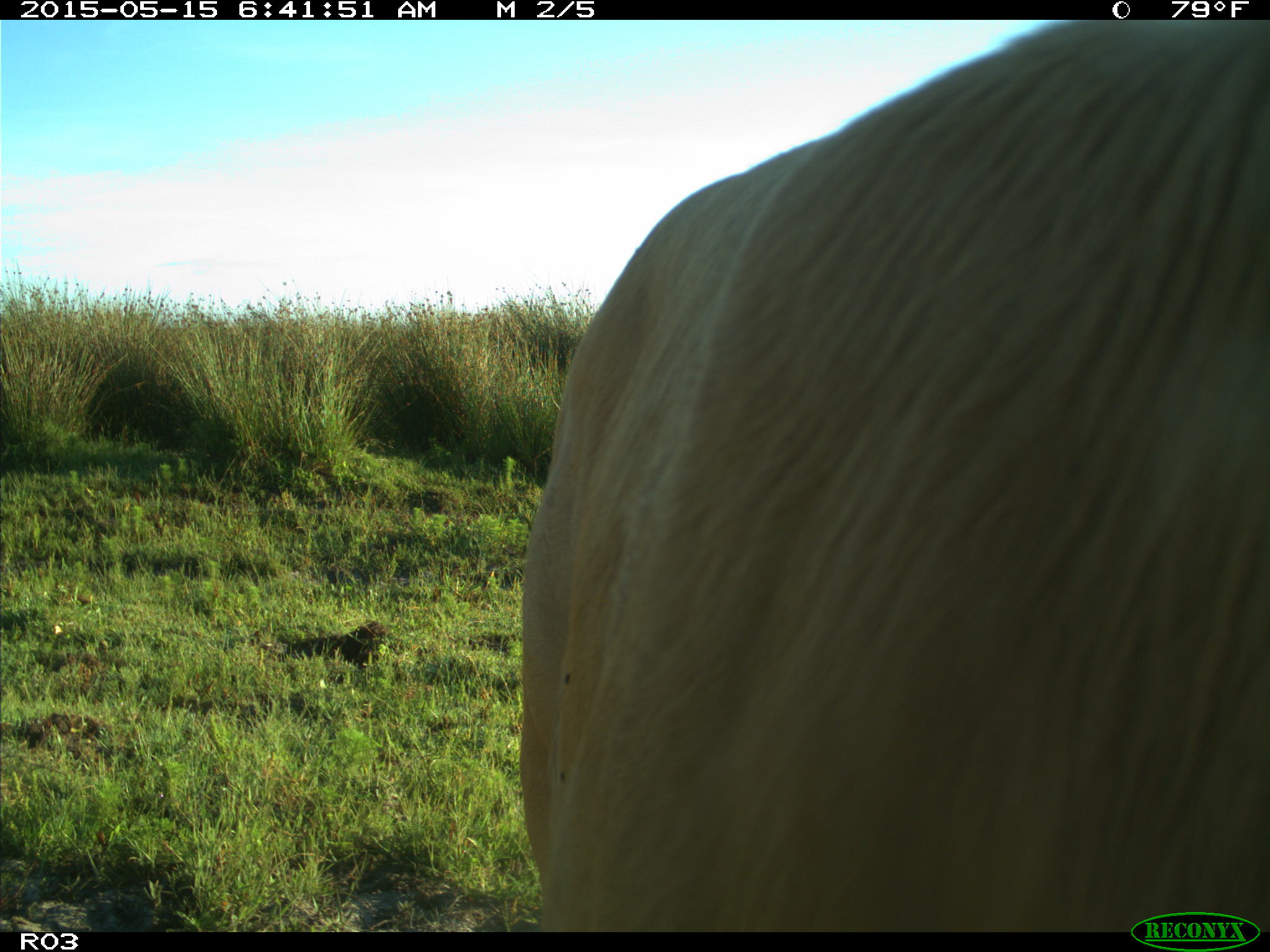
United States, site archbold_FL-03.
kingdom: Animalia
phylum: Chordata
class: Mammalia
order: Artiodactyla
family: Bovidae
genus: Bos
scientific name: Bos taurus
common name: domestic cow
Bos taurus (domestic cow).